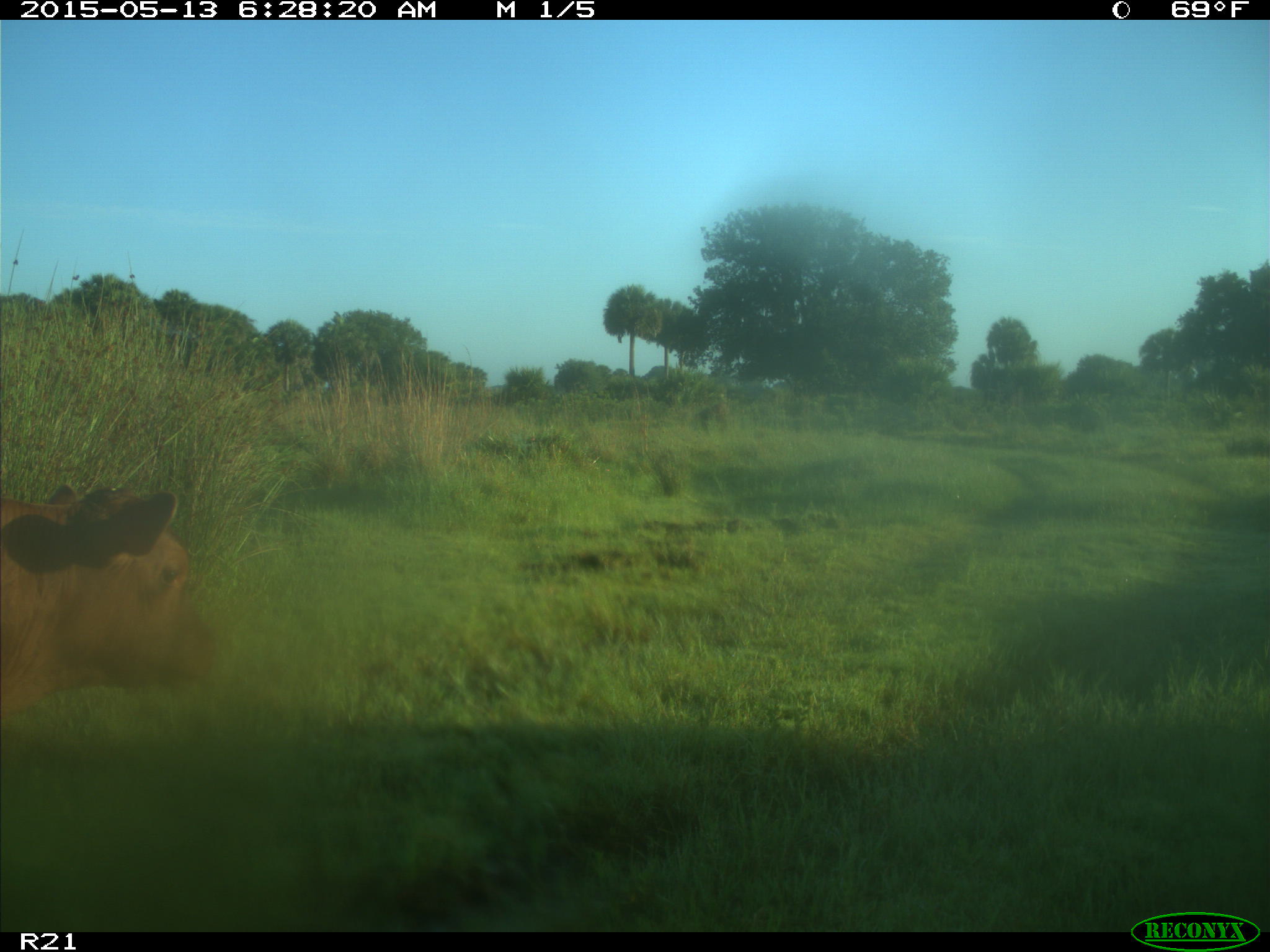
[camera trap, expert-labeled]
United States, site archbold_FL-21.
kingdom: Animalia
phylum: Chordata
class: Mammalia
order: Artiodactyla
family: Bovidae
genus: Bos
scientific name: Bos taurus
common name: domestic cow